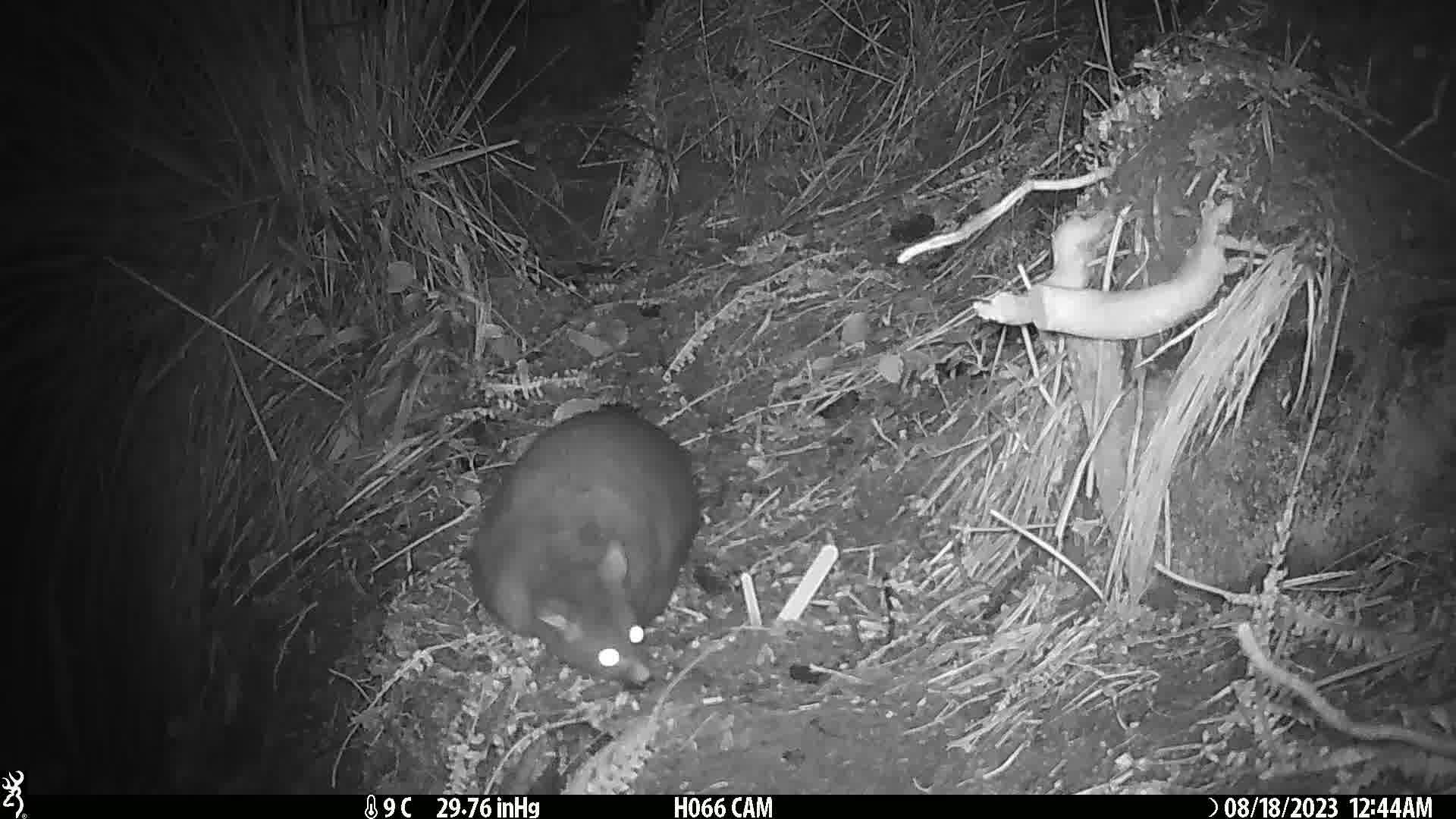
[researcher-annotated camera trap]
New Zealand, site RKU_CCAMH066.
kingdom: Animalia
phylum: Chordata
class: Mammalia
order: Diprotodontia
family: Phalangeridae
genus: Trichosurus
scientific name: Trichosurus vulpecula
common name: common brushtail possum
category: possum